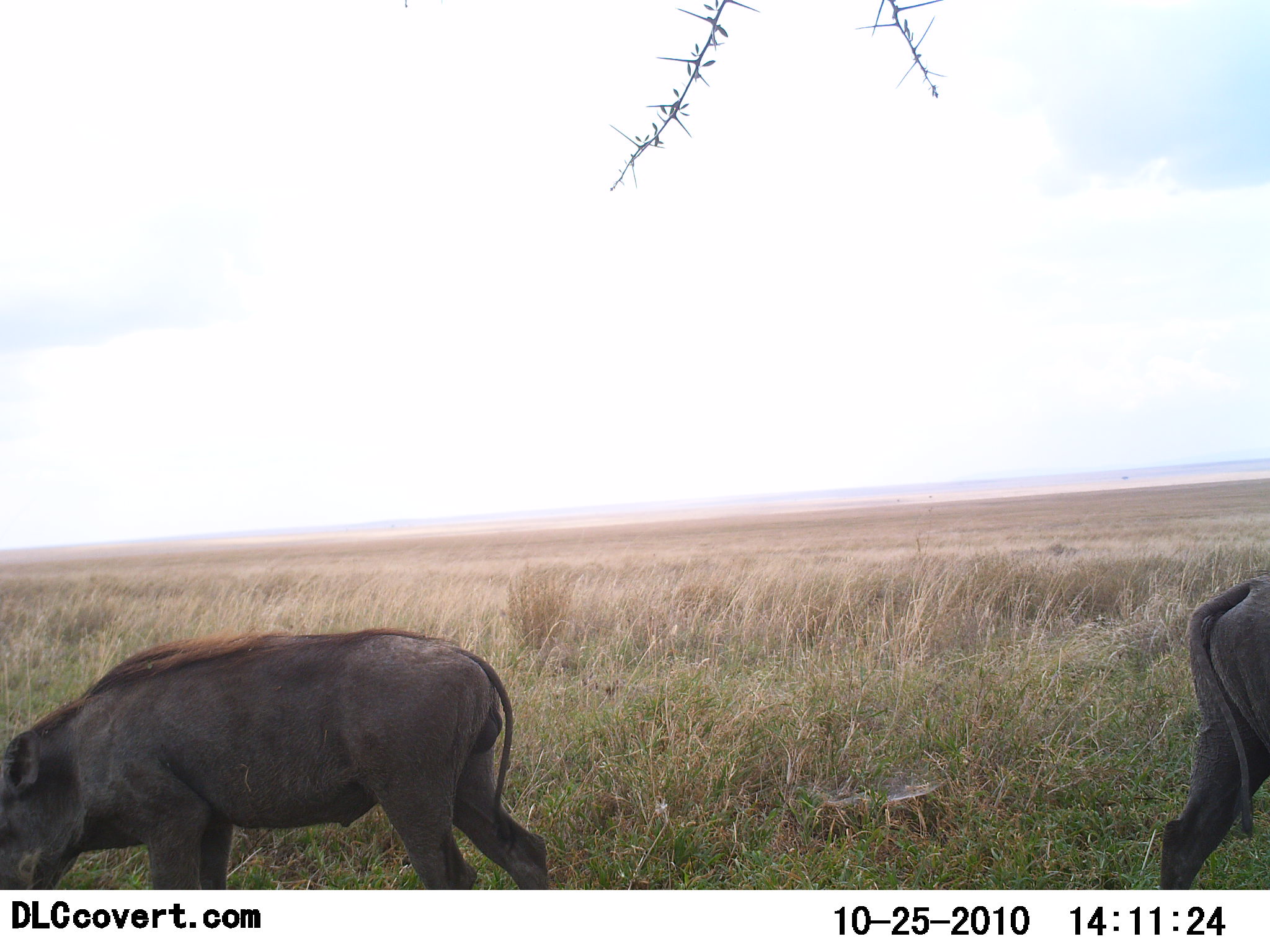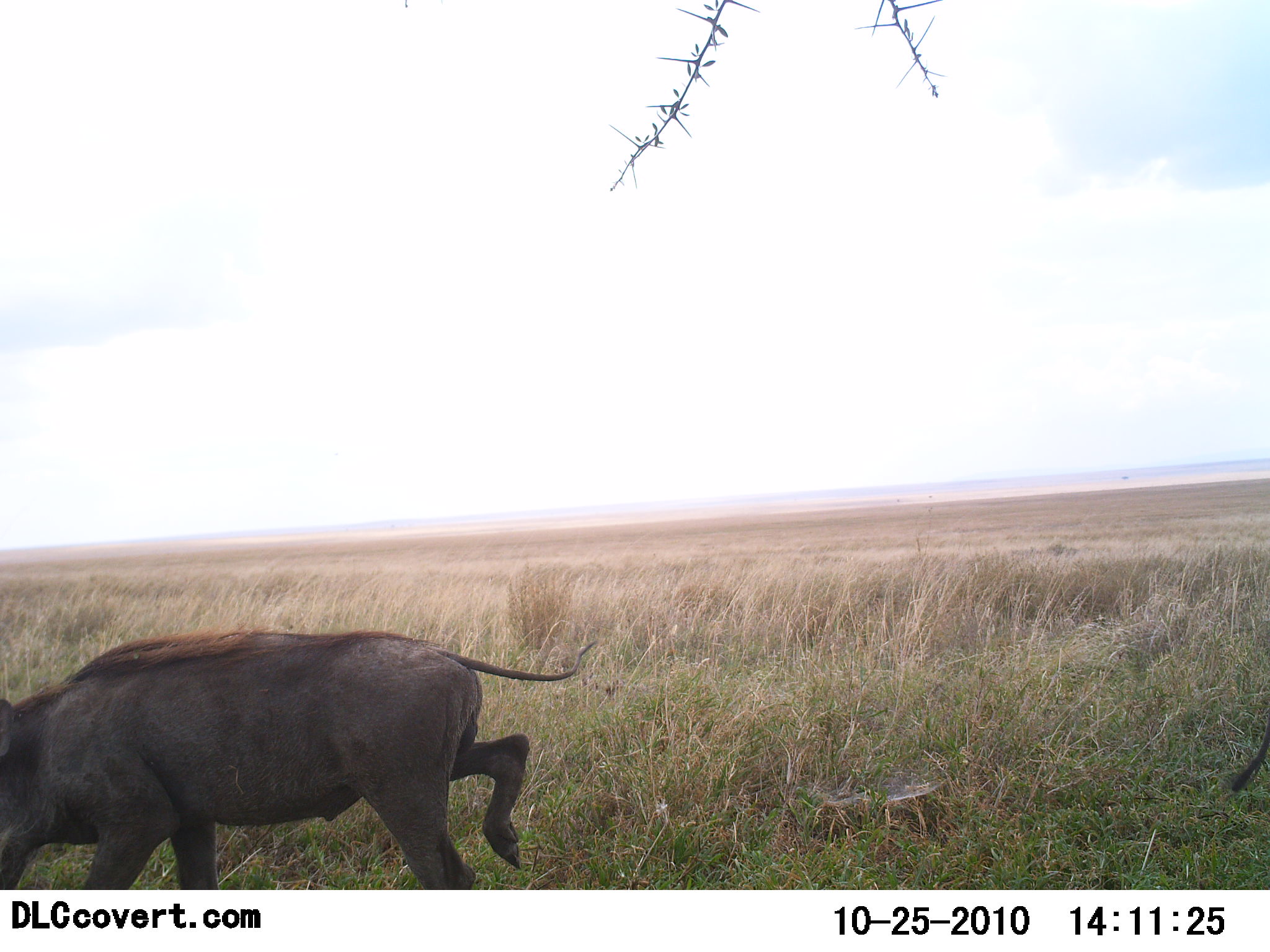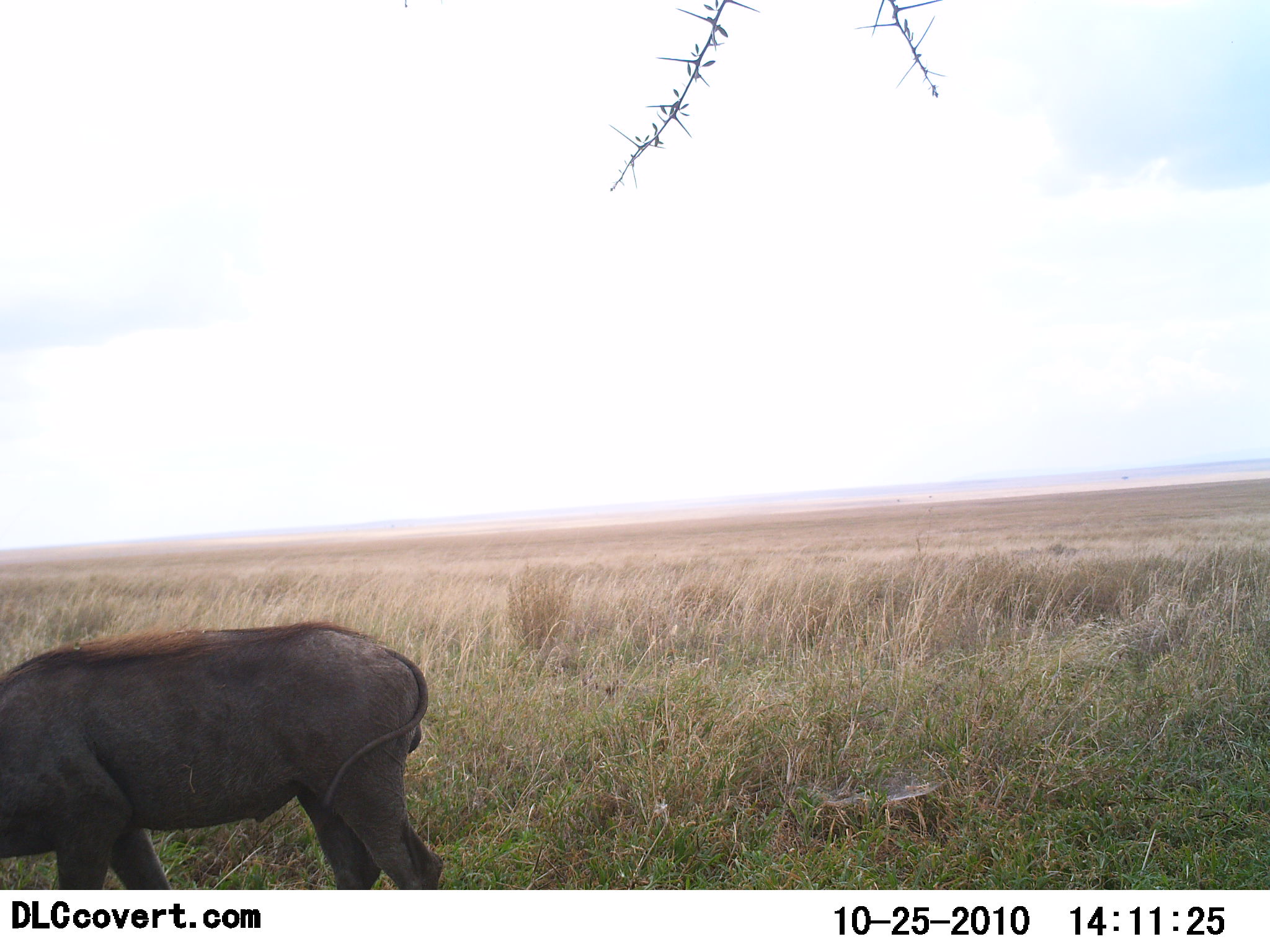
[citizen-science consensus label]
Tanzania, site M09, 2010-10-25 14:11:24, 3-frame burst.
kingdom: Animalia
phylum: Chordata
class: Mammalia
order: Artiodactyla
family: Suidae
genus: Phacochoerus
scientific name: Phacochoerus africanus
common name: warthog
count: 2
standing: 12%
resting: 0%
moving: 88%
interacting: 0%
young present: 0%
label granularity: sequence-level